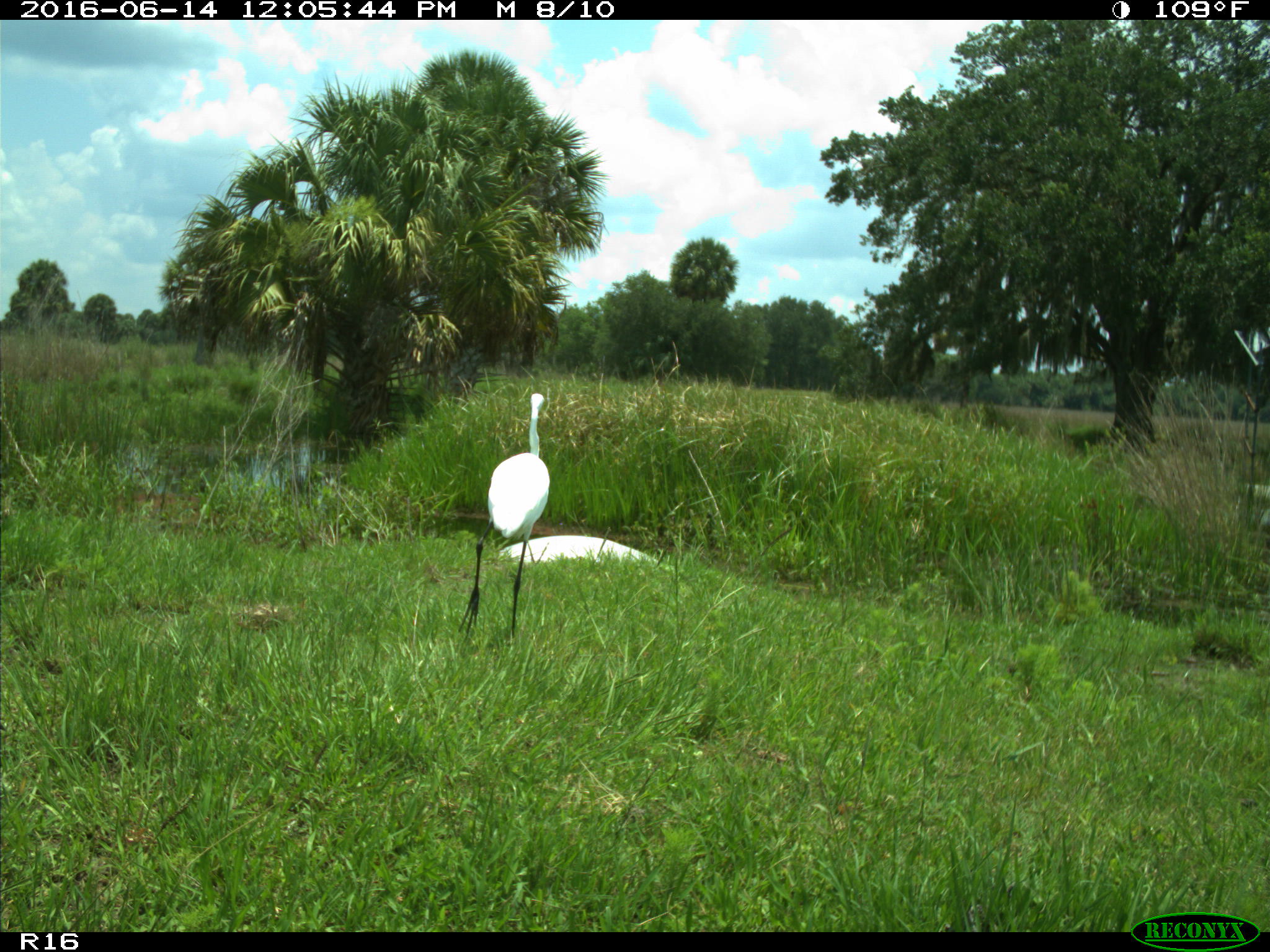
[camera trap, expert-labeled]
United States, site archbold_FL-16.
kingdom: Animalia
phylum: Chordata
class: Aves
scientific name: Aves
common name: birds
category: unidentified bird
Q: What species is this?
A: Unidentified bird (birds) (Aves).